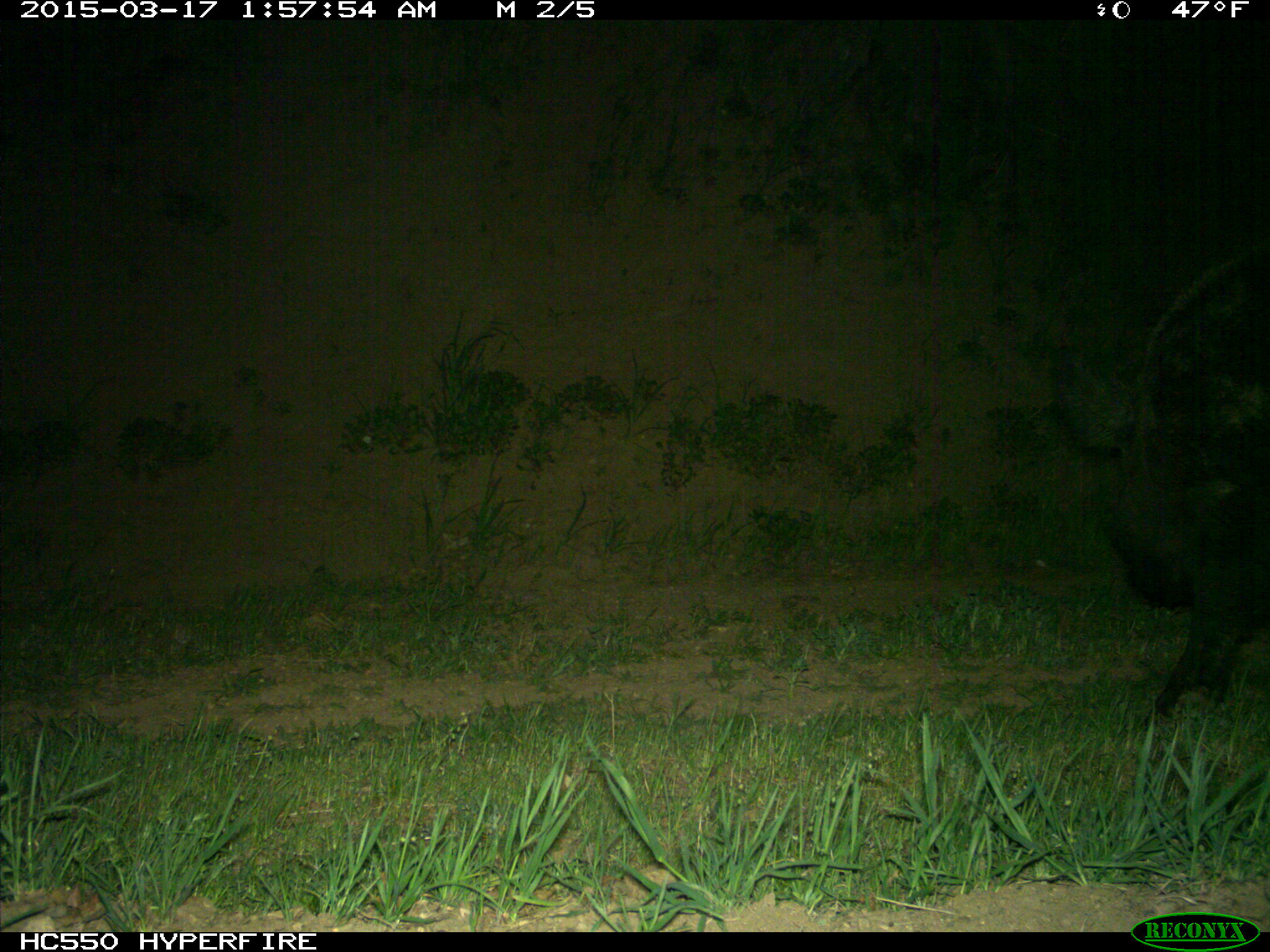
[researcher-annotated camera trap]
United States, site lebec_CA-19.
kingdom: Animalia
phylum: Chordata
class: Mammalia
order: Artiodactyla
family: Suidae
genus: Sus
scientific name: Sus scrofa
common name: wild boar